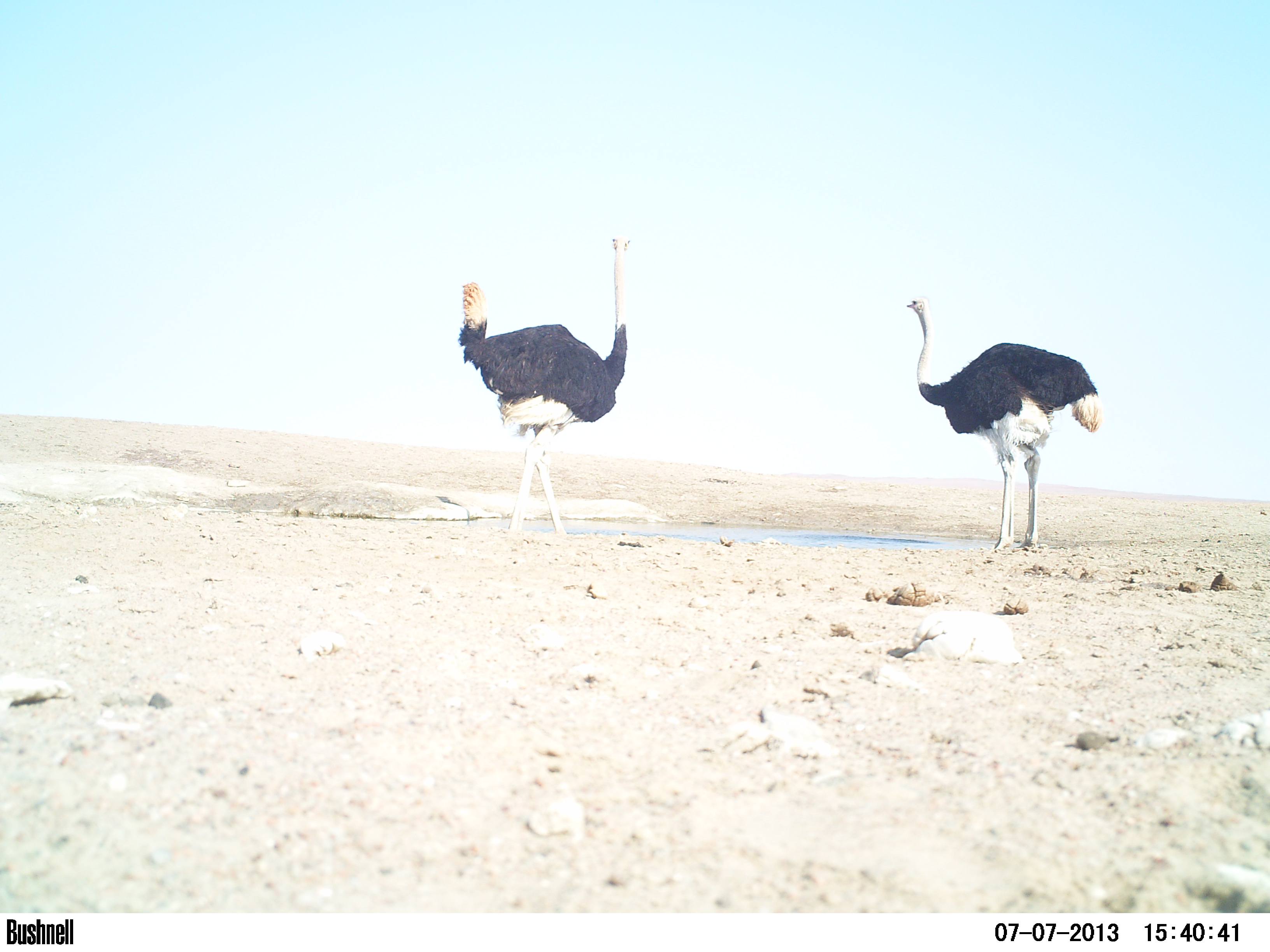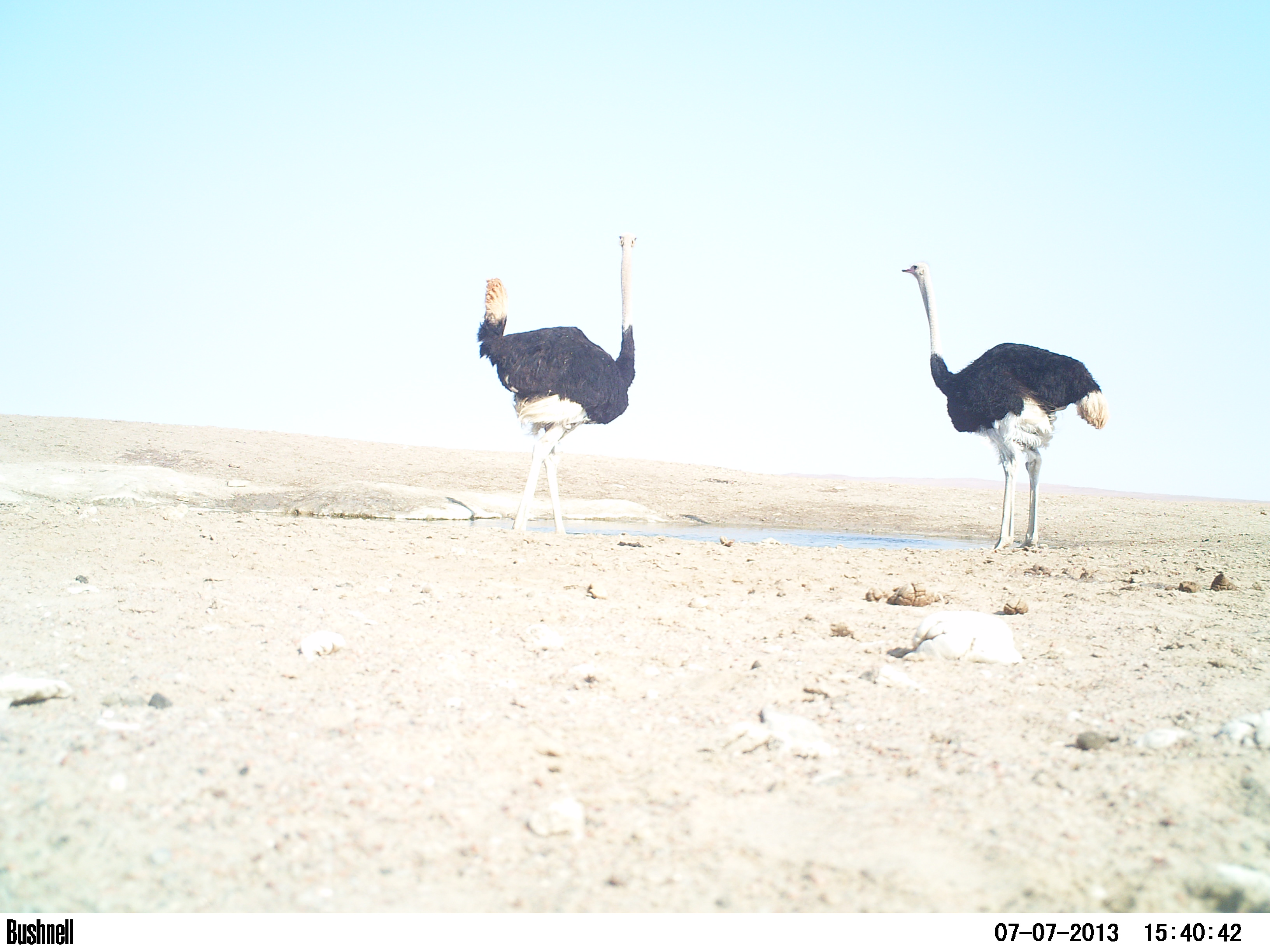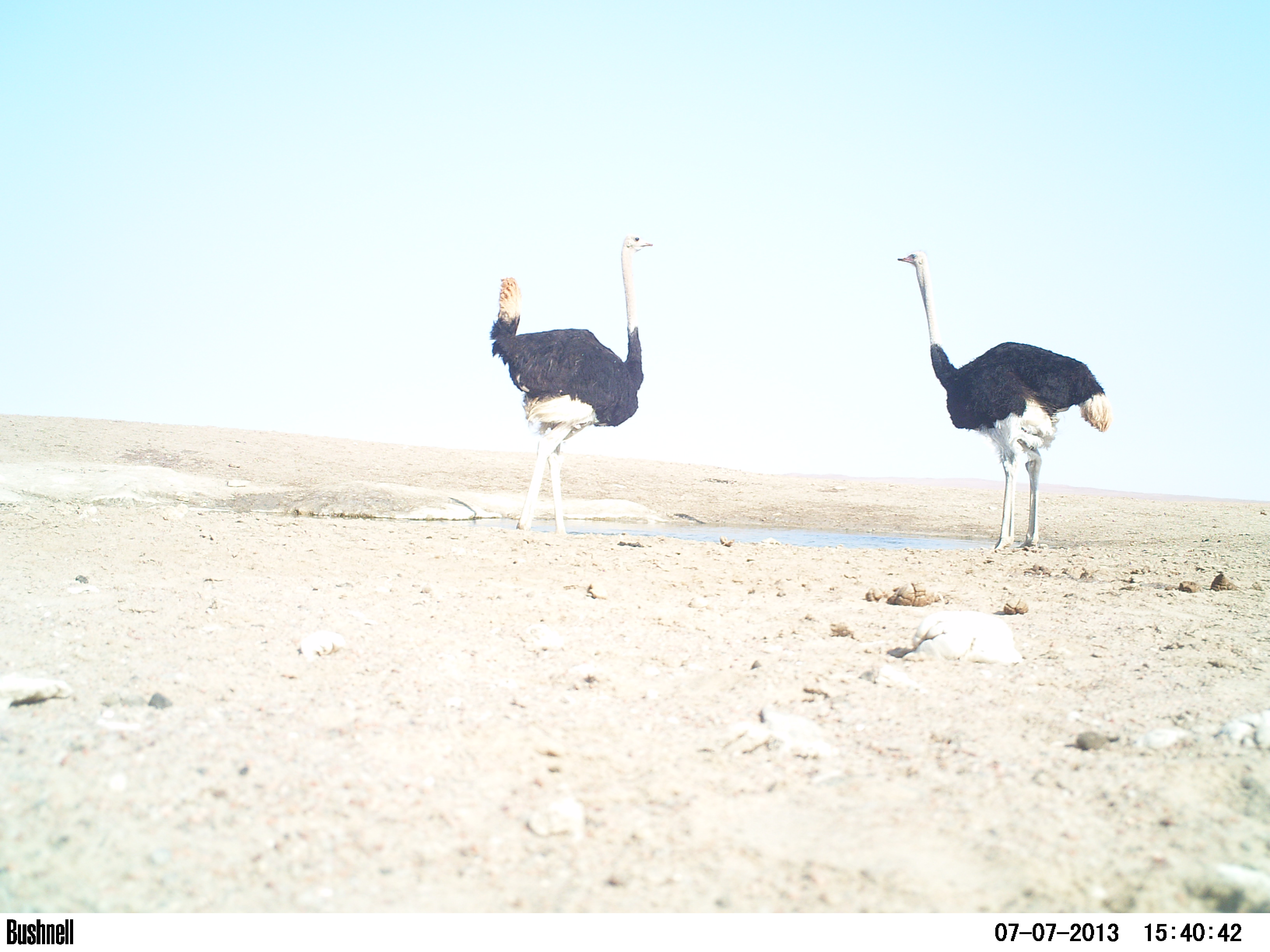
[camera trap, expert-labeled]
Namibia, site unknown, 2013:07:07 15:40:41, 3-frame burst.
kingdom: Animalia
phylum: Chordata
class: Aves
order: Struthioniformes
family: Struthionidae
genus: Struthio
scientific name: Struthio camelus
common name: common ostrich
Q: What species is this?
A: Struthio camelus (common ostrich).